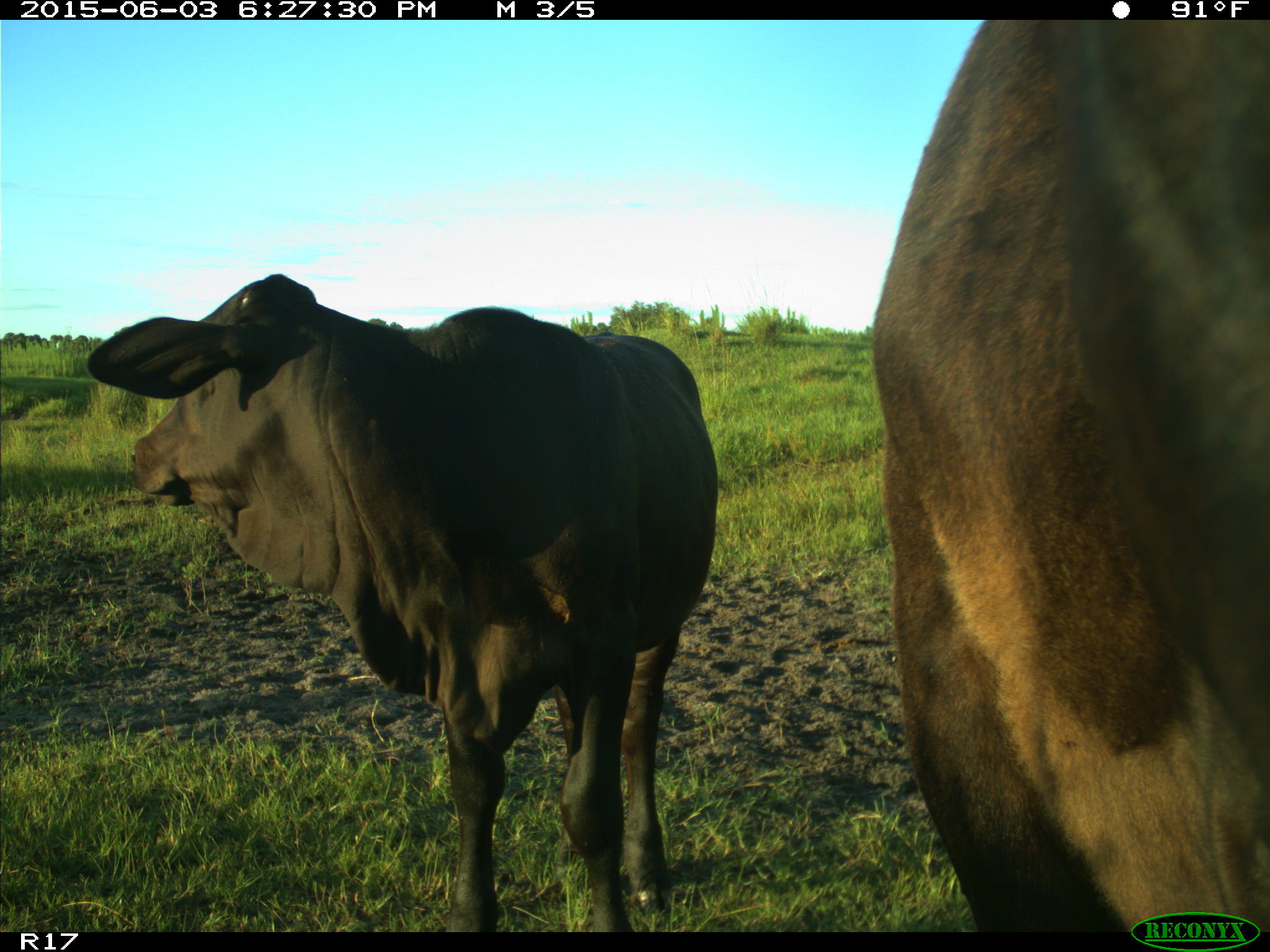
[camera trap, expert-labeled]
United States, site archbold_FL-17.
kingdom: Animalia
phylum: Chordata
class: Mammalia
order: Artiodactyla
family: Bovidae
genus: Bos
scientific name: Bos taurus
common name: domestic cow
Bos taurus (domestic cow).